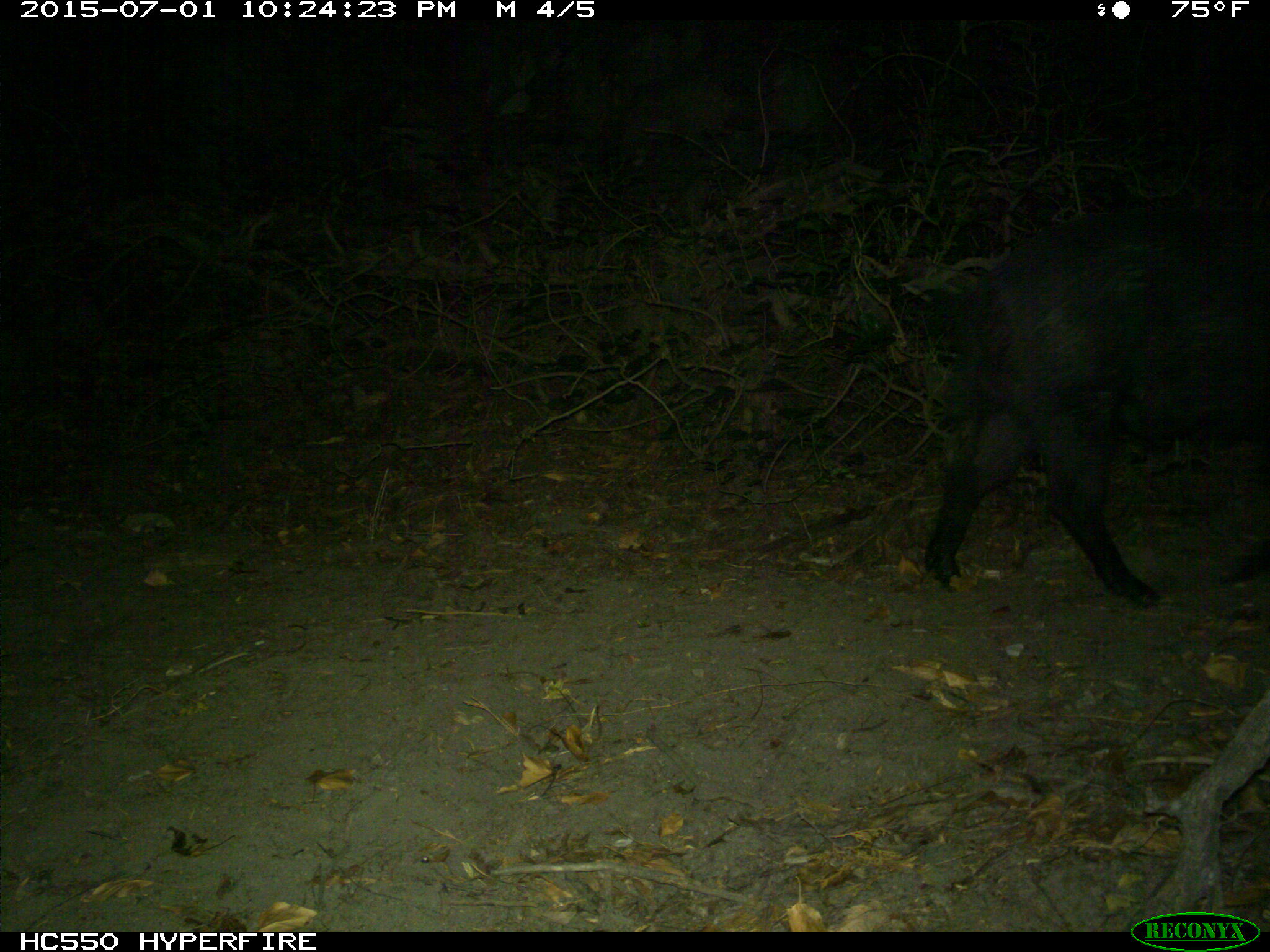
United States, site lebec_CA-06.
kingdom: Animalia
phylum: Chordata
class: Mammalia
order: Artiodactyla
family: Suidae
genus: Sus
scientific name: Sus scrofa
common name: wild boar